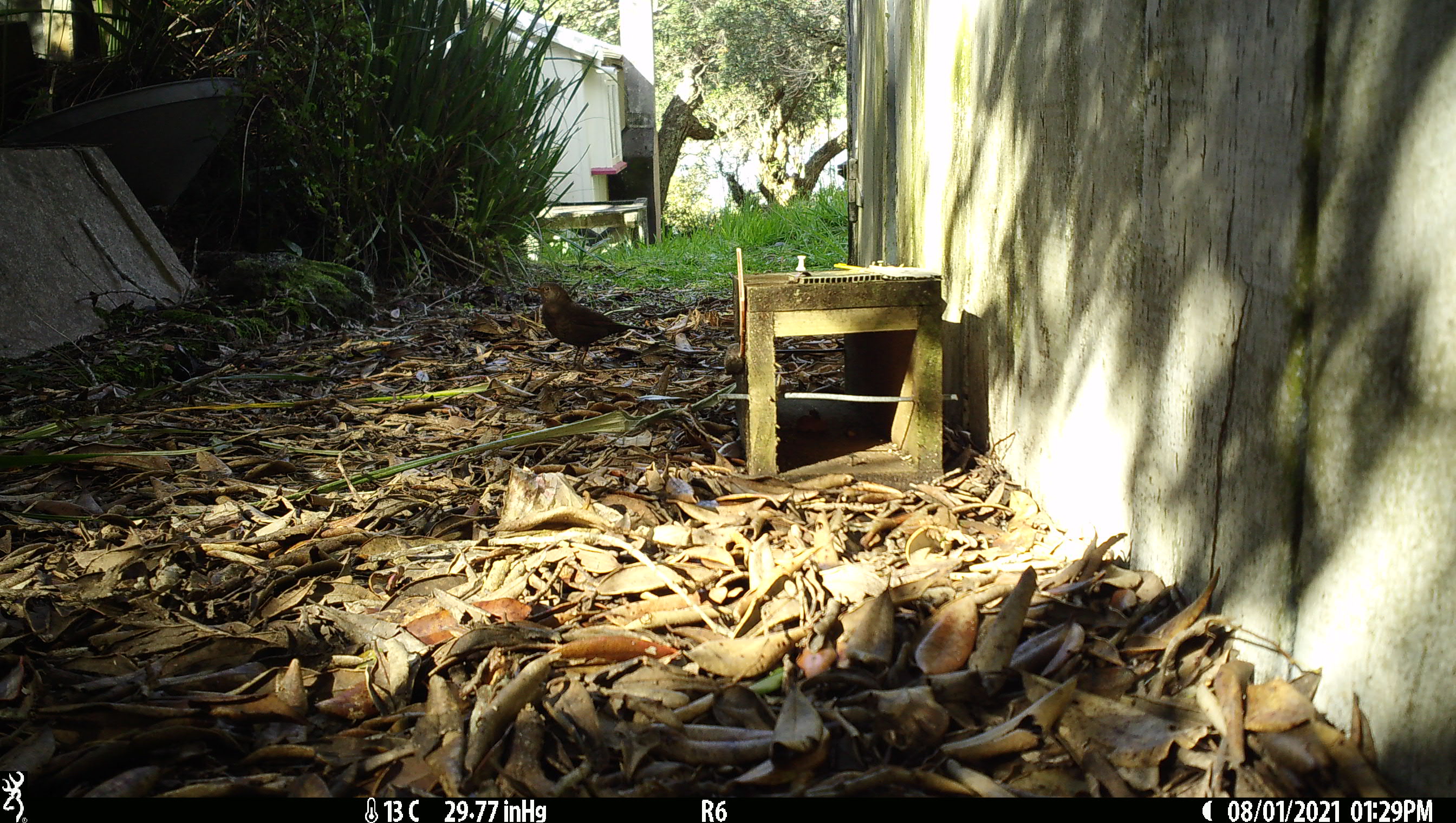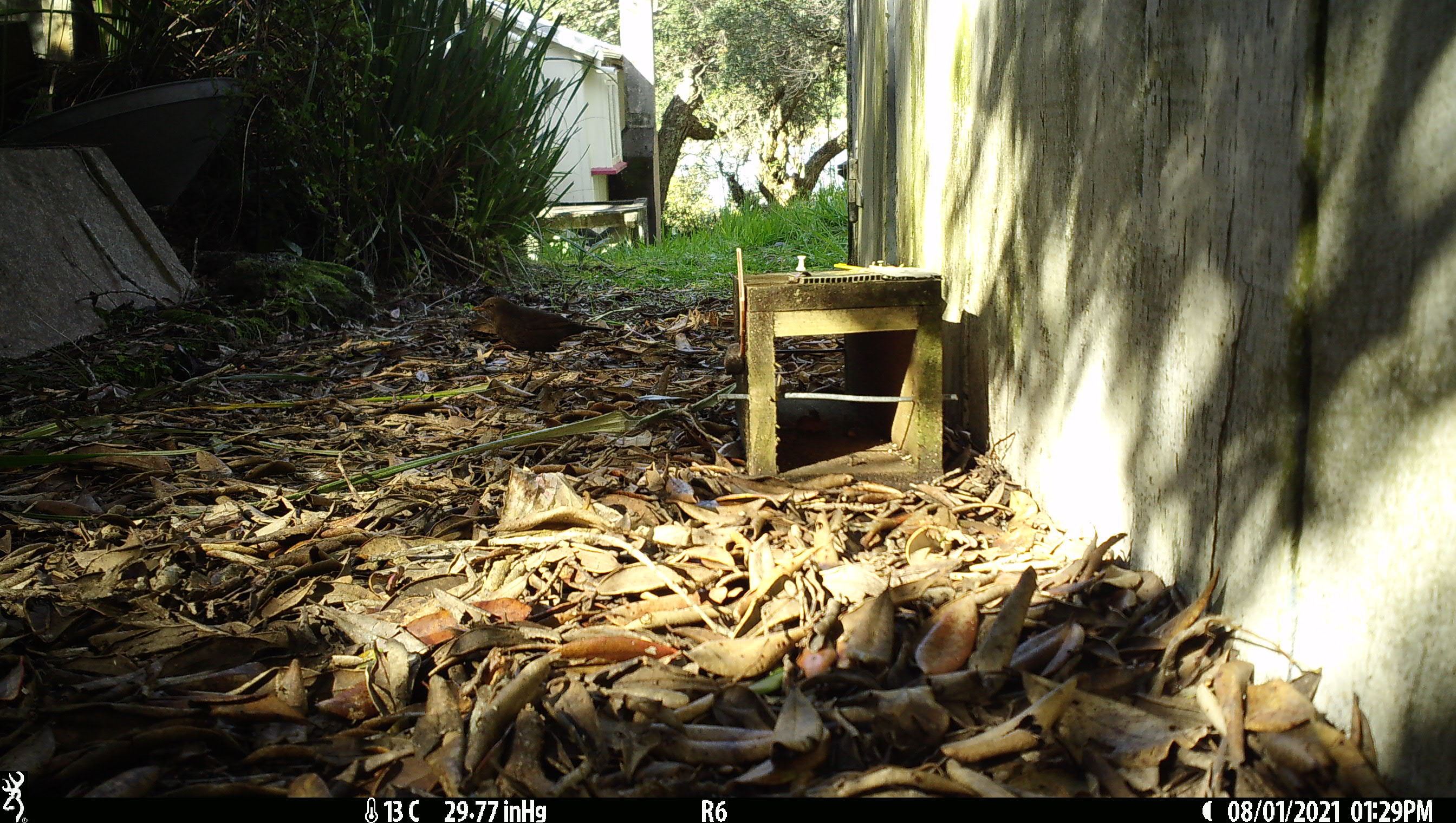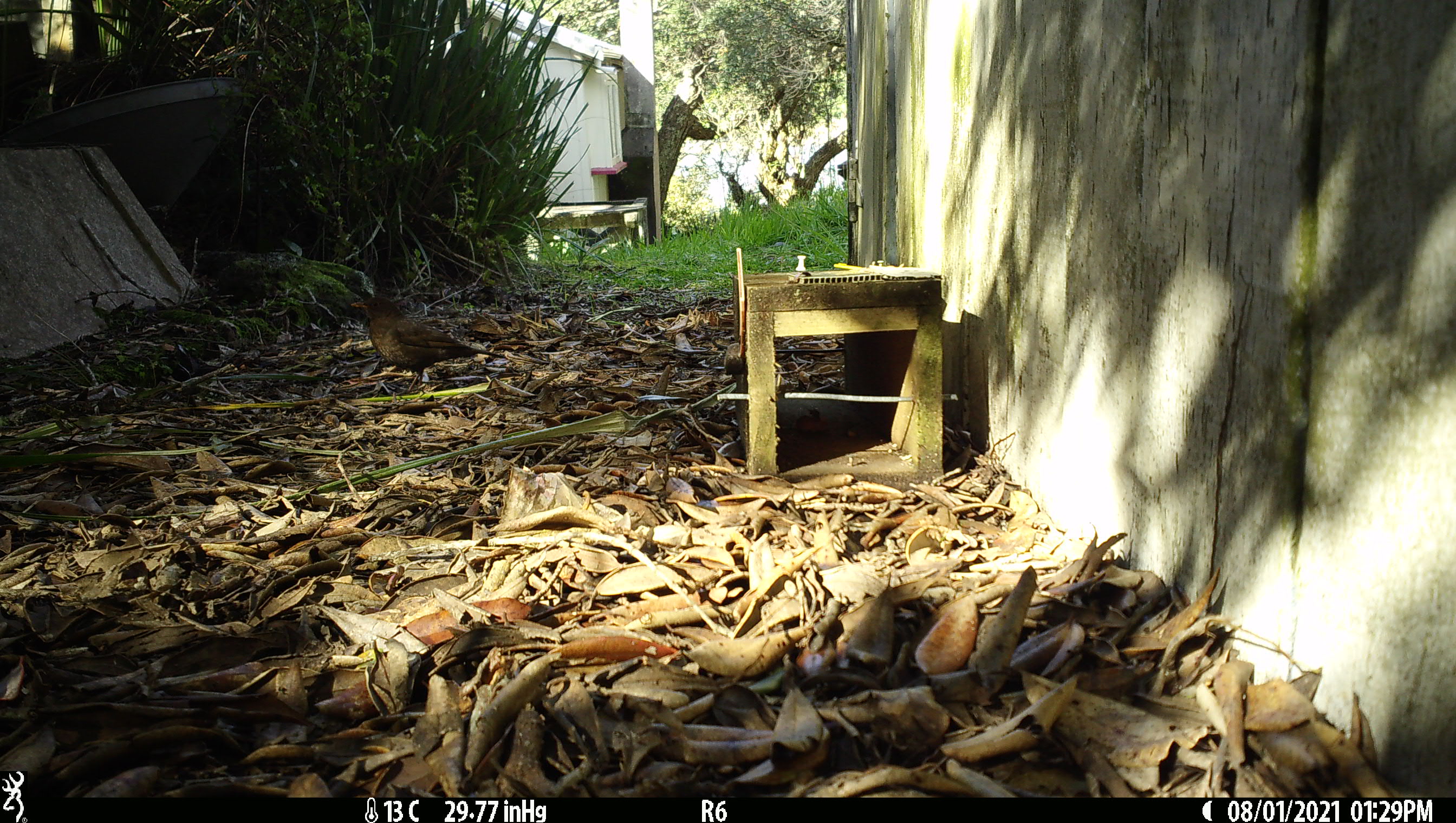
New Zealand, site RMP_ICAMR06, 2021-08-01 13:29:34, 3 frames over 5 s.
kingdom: Animalia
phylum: Chordata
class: Aves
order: Passeriformes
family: Turdidae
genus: Turdus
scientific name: Turdus merula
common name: eurasian blackbird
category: blackbird